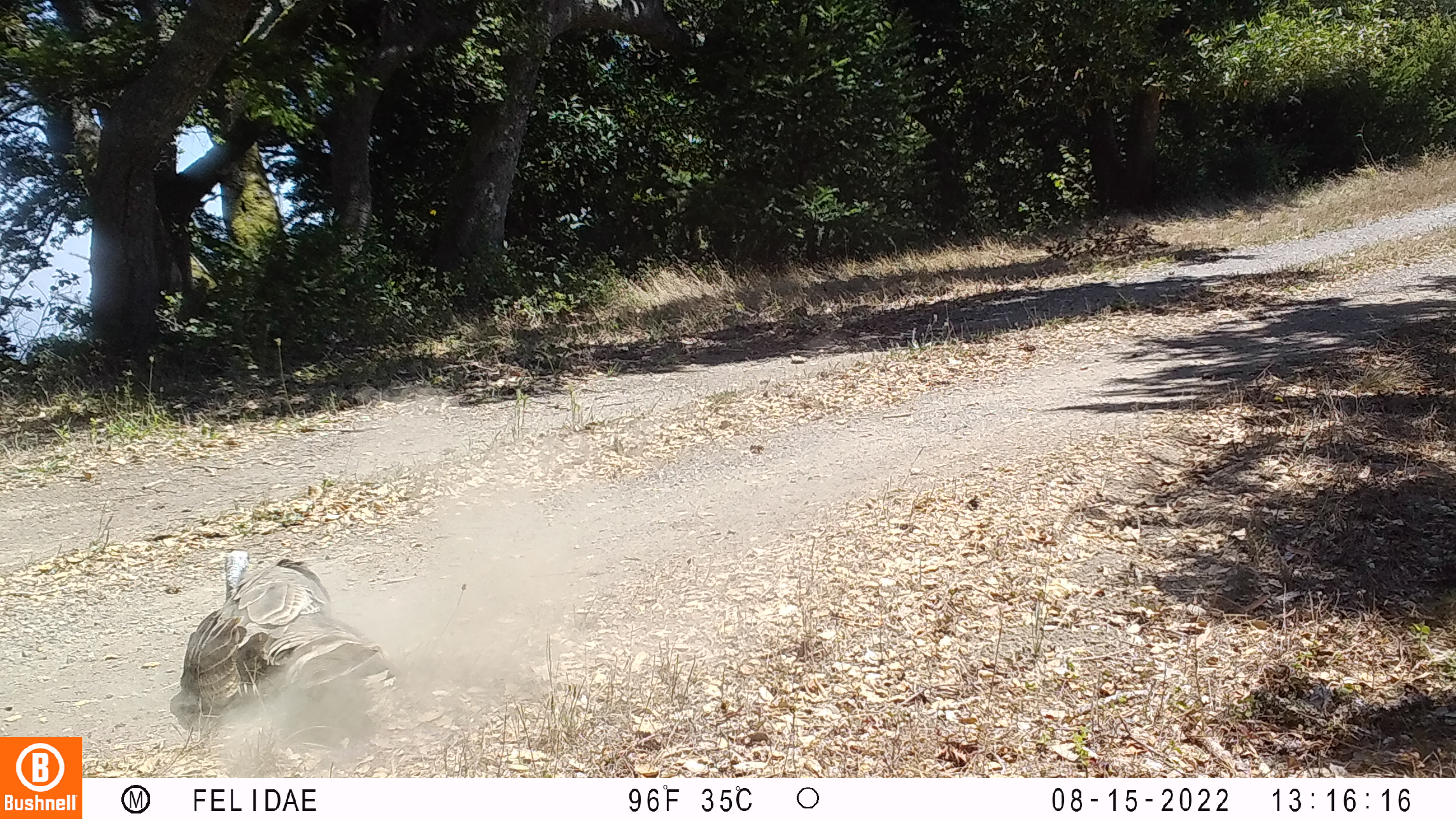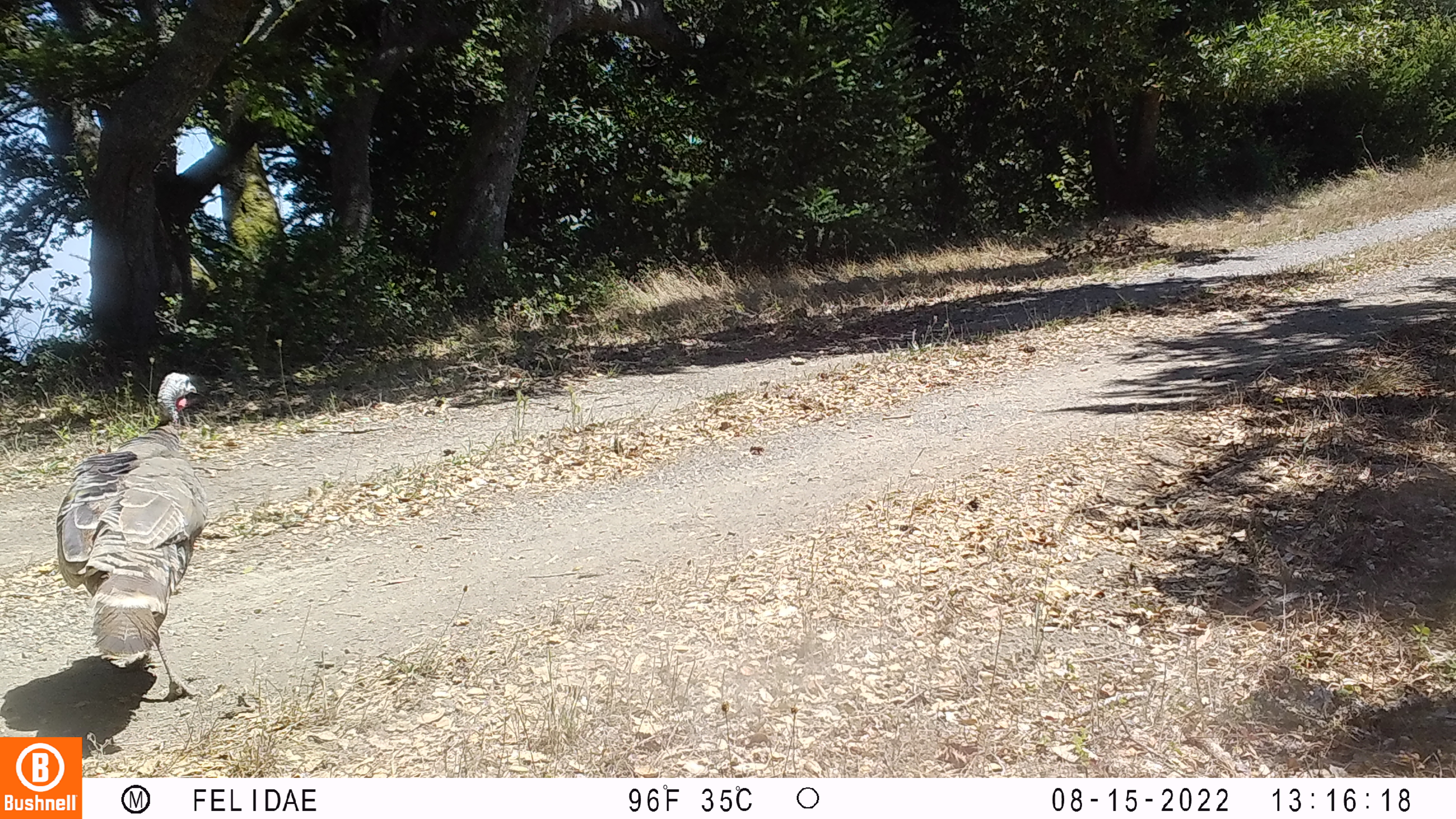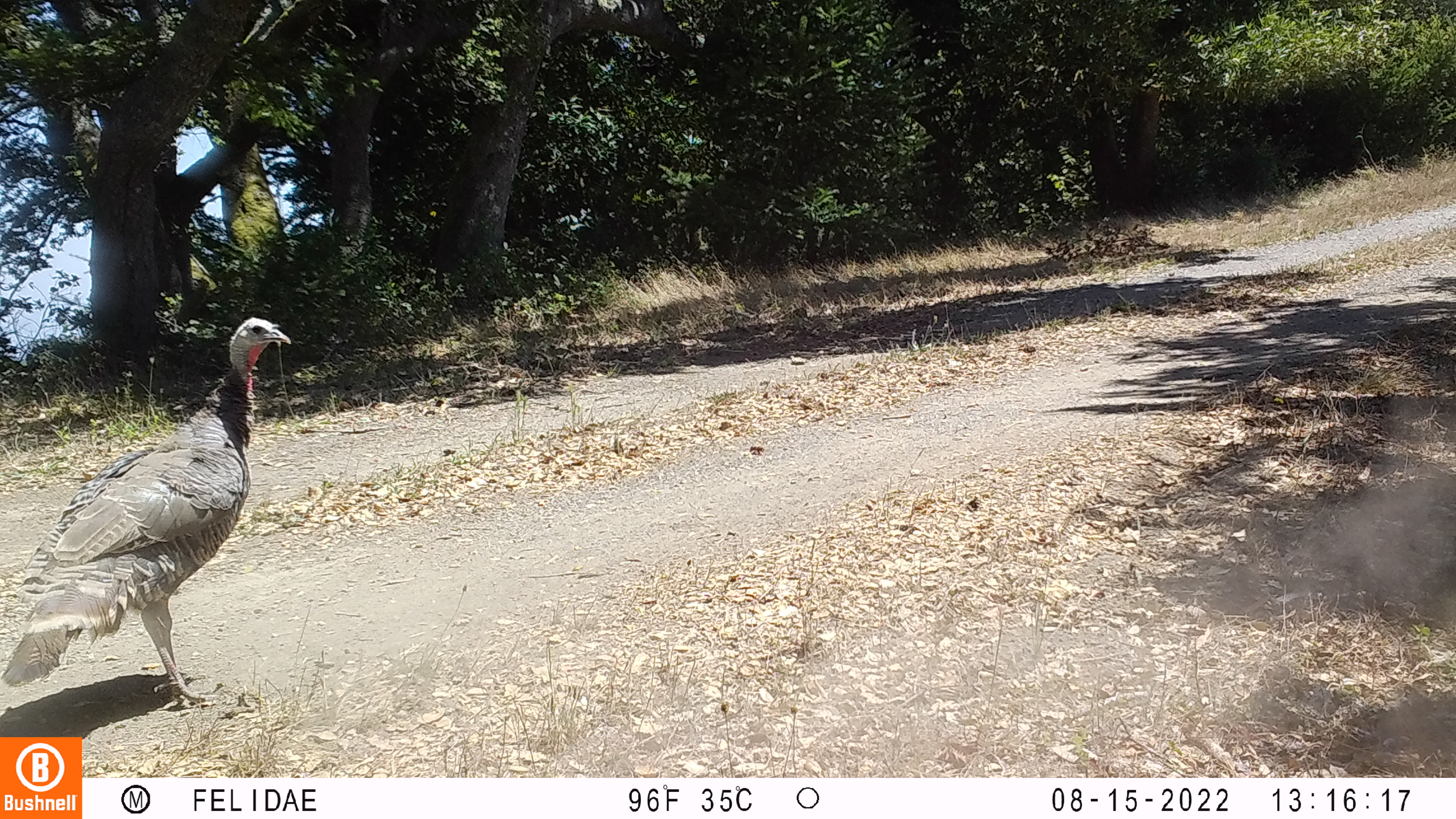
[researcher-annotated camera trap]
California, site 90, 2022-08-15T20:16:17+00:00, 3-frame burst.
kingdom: Animalia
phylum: Chordata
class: Aves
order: Galliformes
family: Phasianidae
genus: Meleagris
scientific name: Meleagris gallopavo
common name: turkey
Turkey (Meleagris gallopavo).